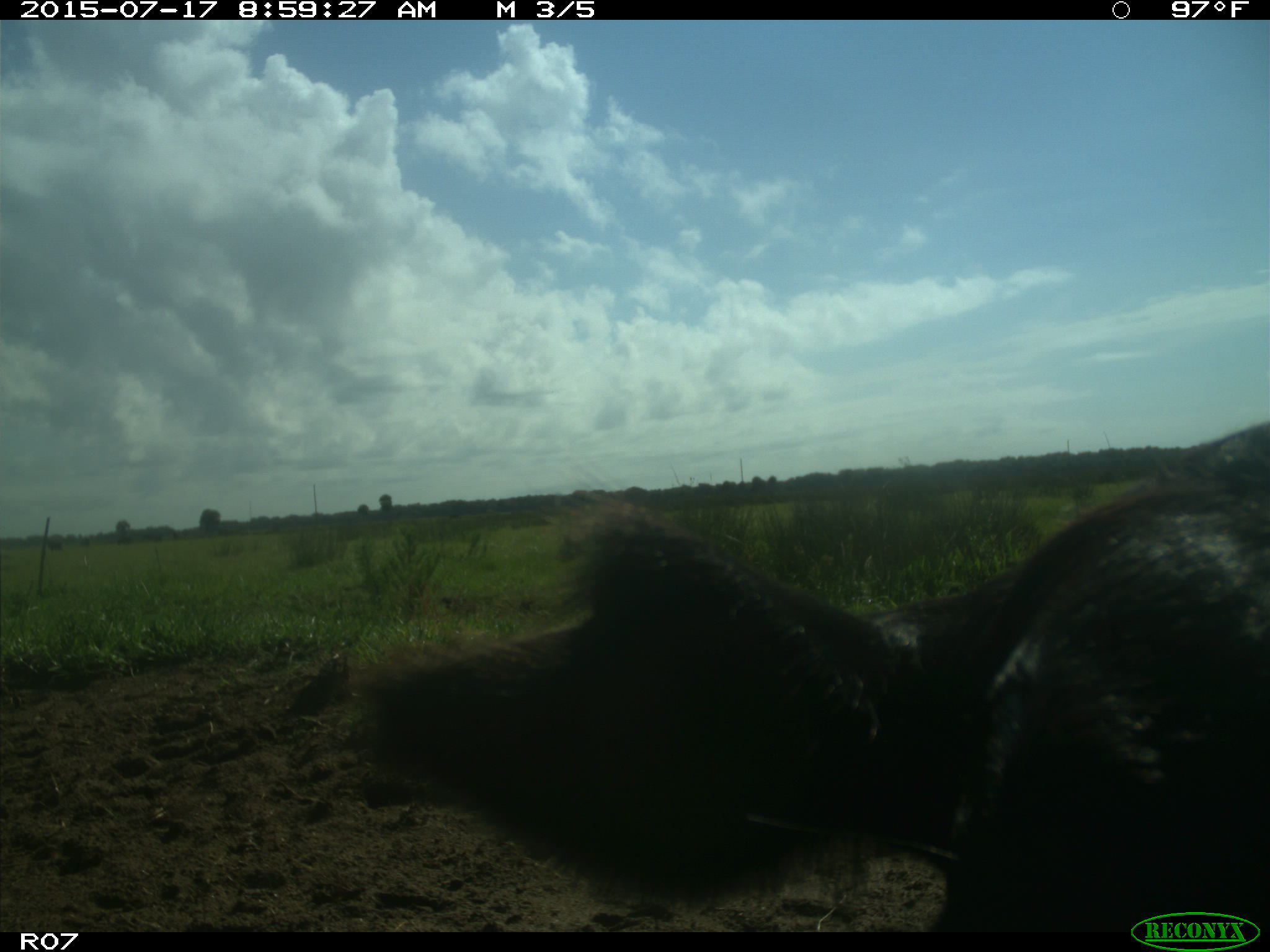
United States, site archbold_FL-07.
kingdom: Animalia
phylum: Chordata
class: Mammalia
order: Artiodactyla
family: Bovidae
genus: Bos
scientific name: Bos taurus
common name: domestic cow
Bos taurus (domestic cow).